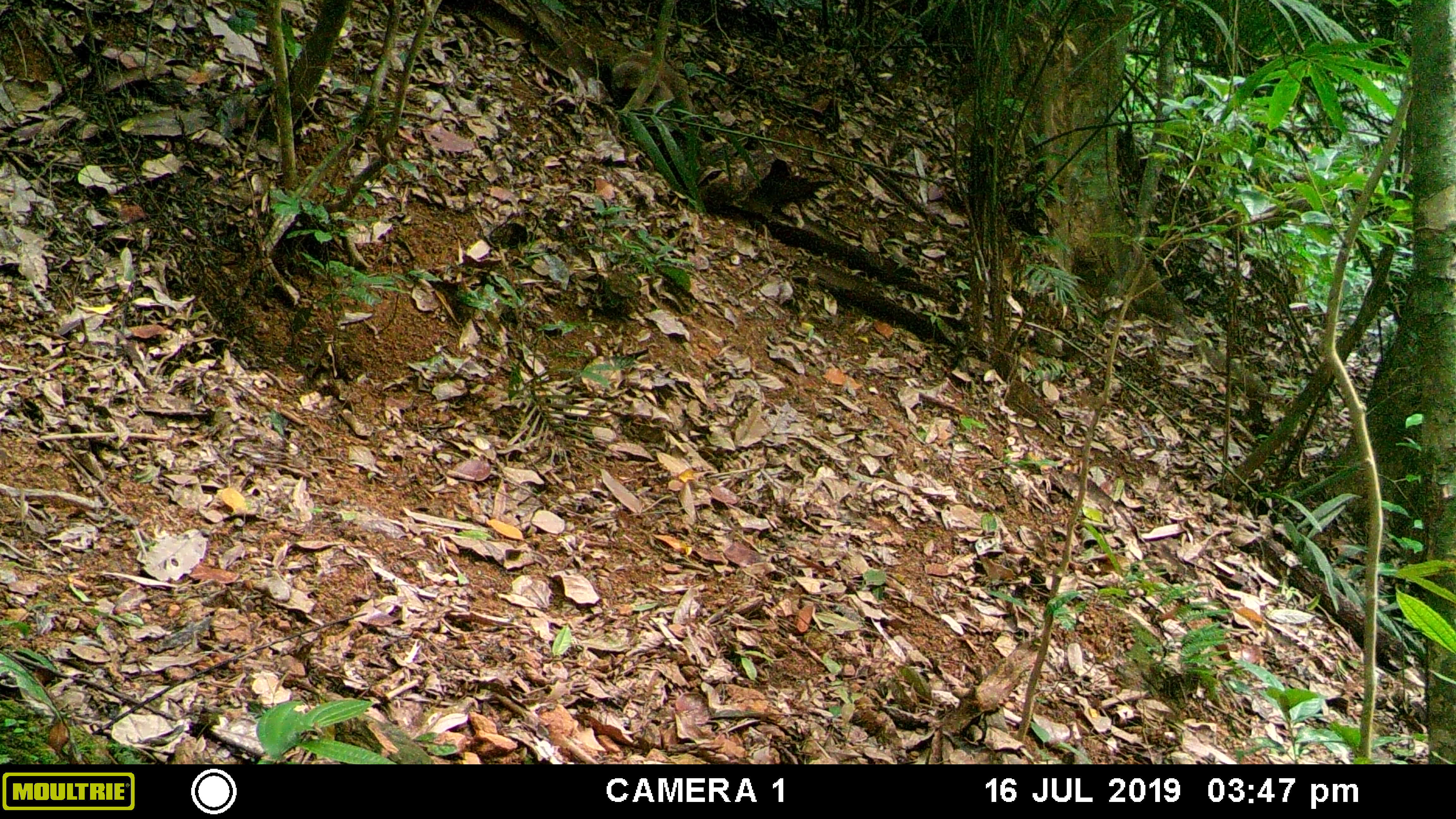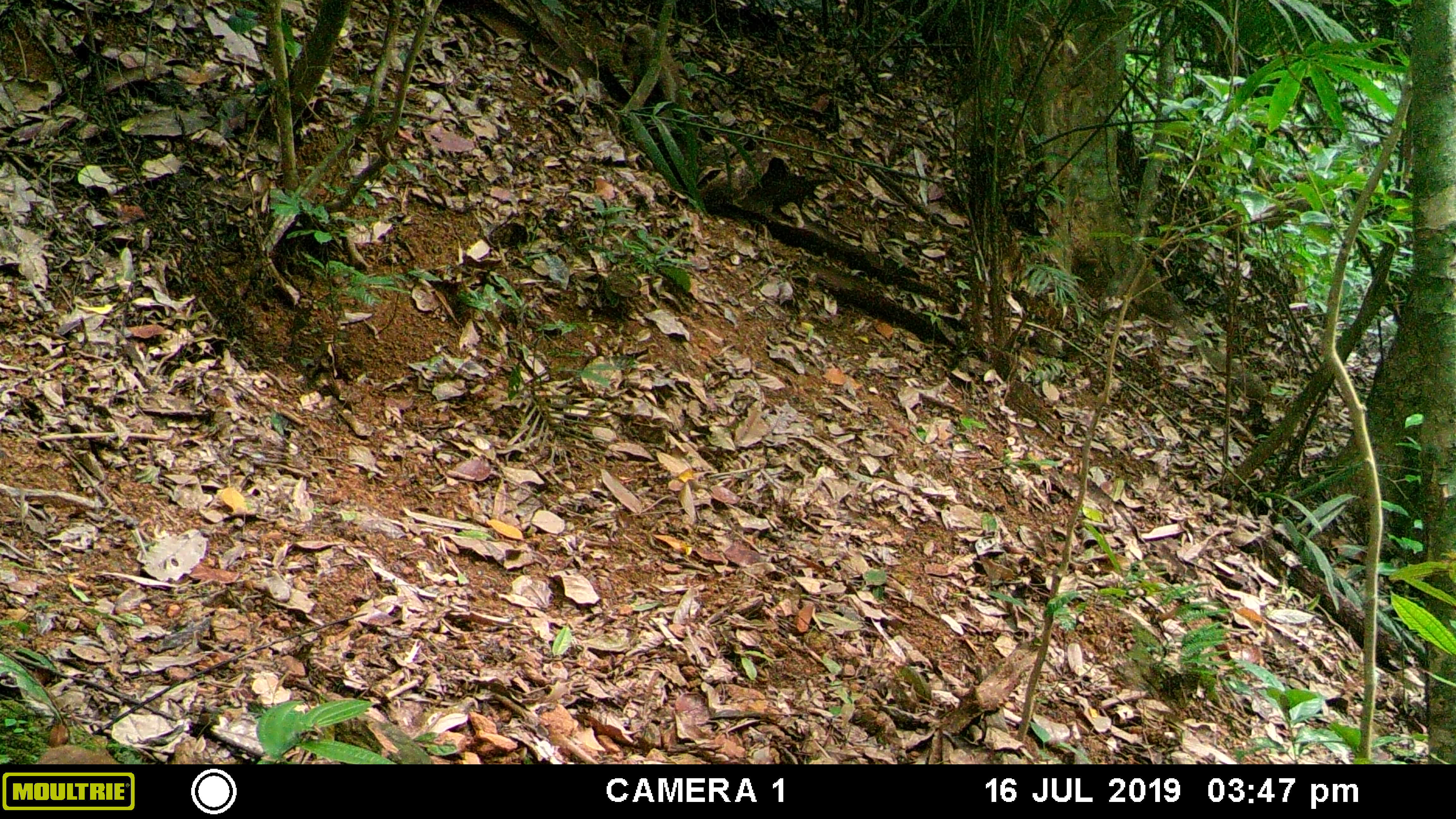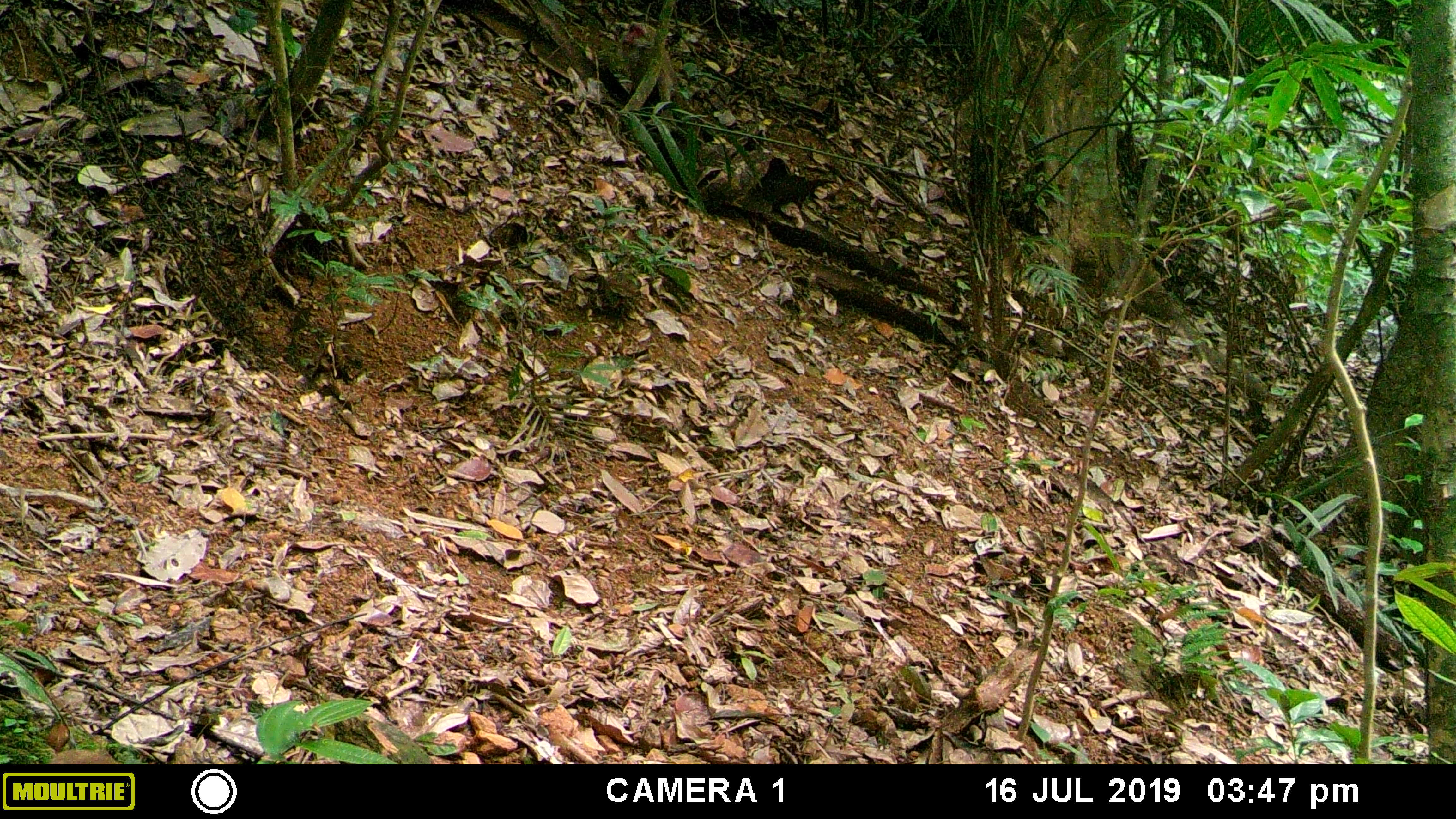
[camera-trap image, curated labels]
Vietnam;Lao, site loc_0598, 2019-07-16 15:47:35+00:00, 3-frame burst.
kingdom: Animalia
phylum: Chordata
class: Mammalia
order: Primates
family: Cercopithecidae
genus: Macaca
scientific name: Macaca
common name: macaque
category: unidentified macaque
Unidentified macaque (macaque) (Macaca). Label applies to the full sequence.